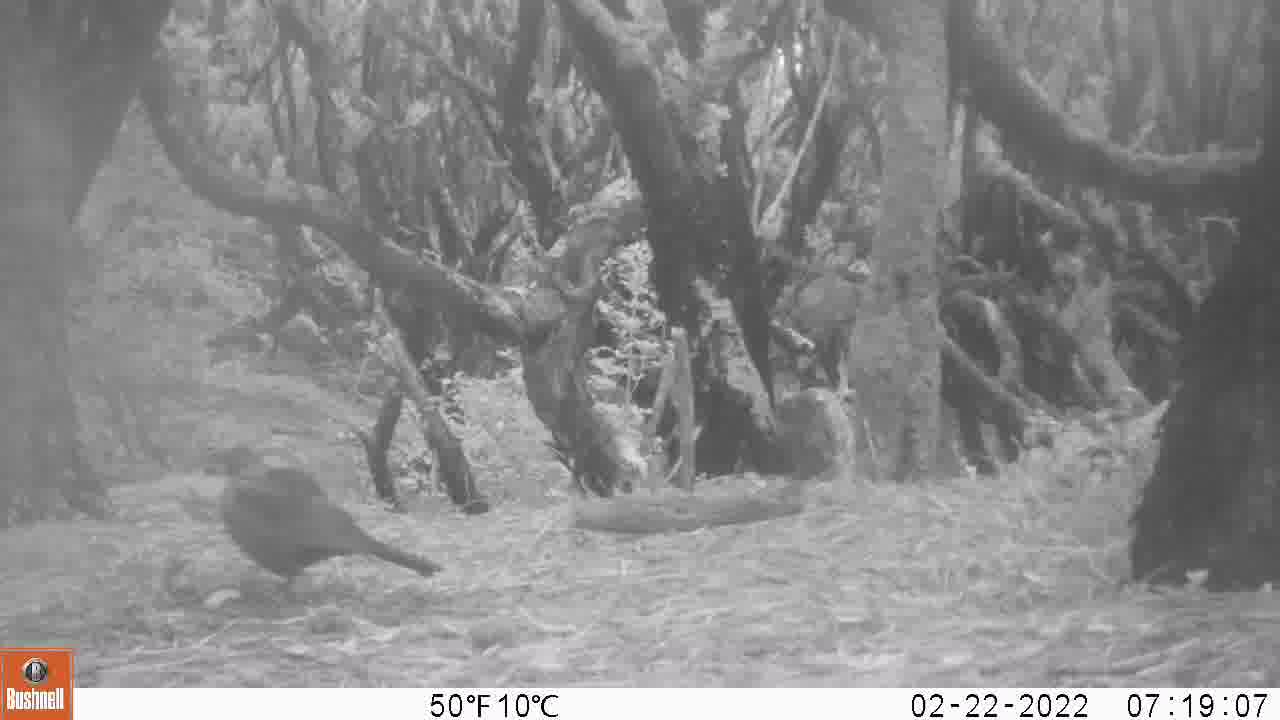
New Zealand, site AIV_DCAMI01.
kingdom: Animalia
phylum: Chordata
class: Aves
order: Passeriformes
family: Turdidae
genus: Turdus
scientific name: Turdus merula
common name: eurasian blackbird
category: blackbird